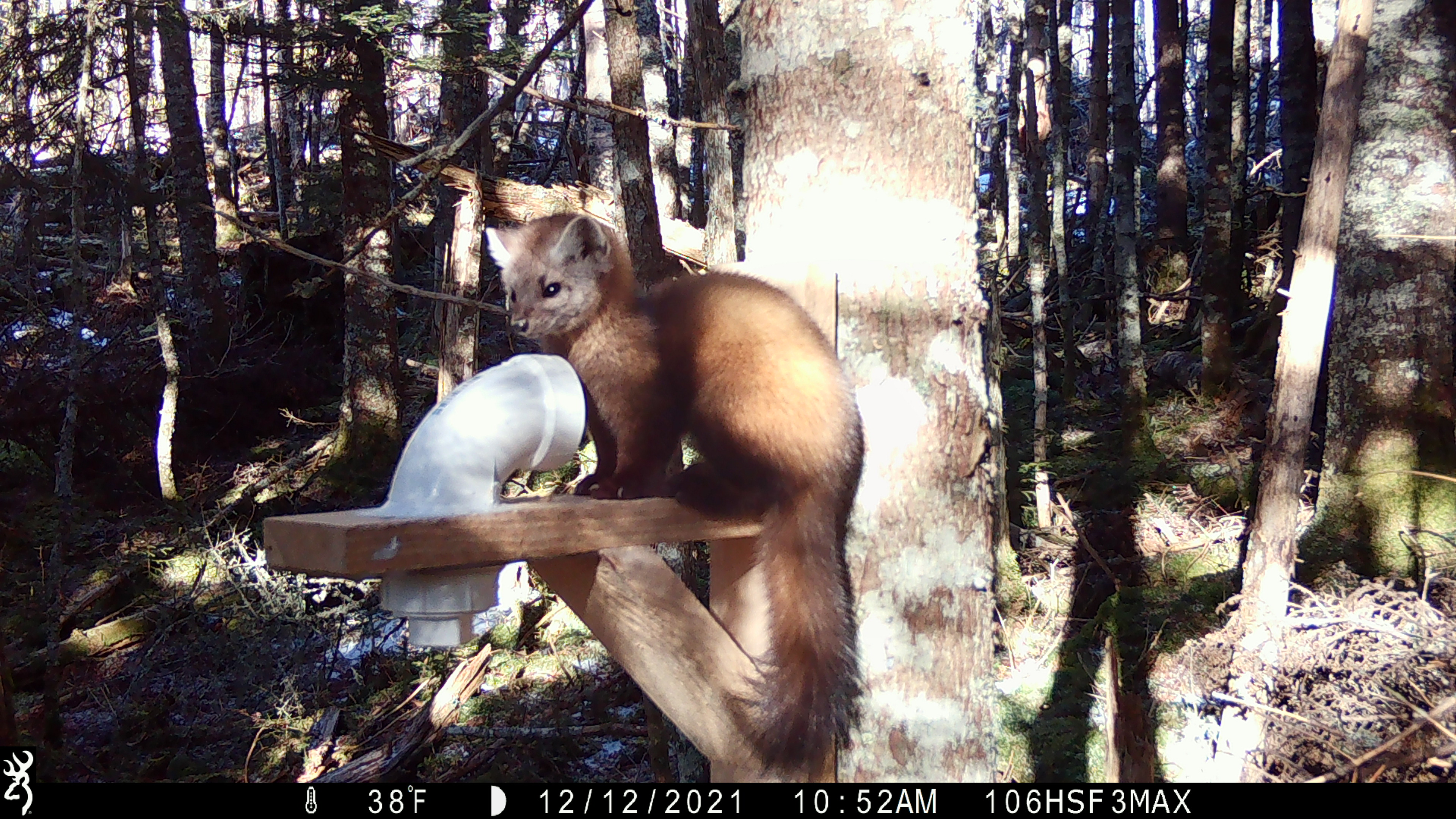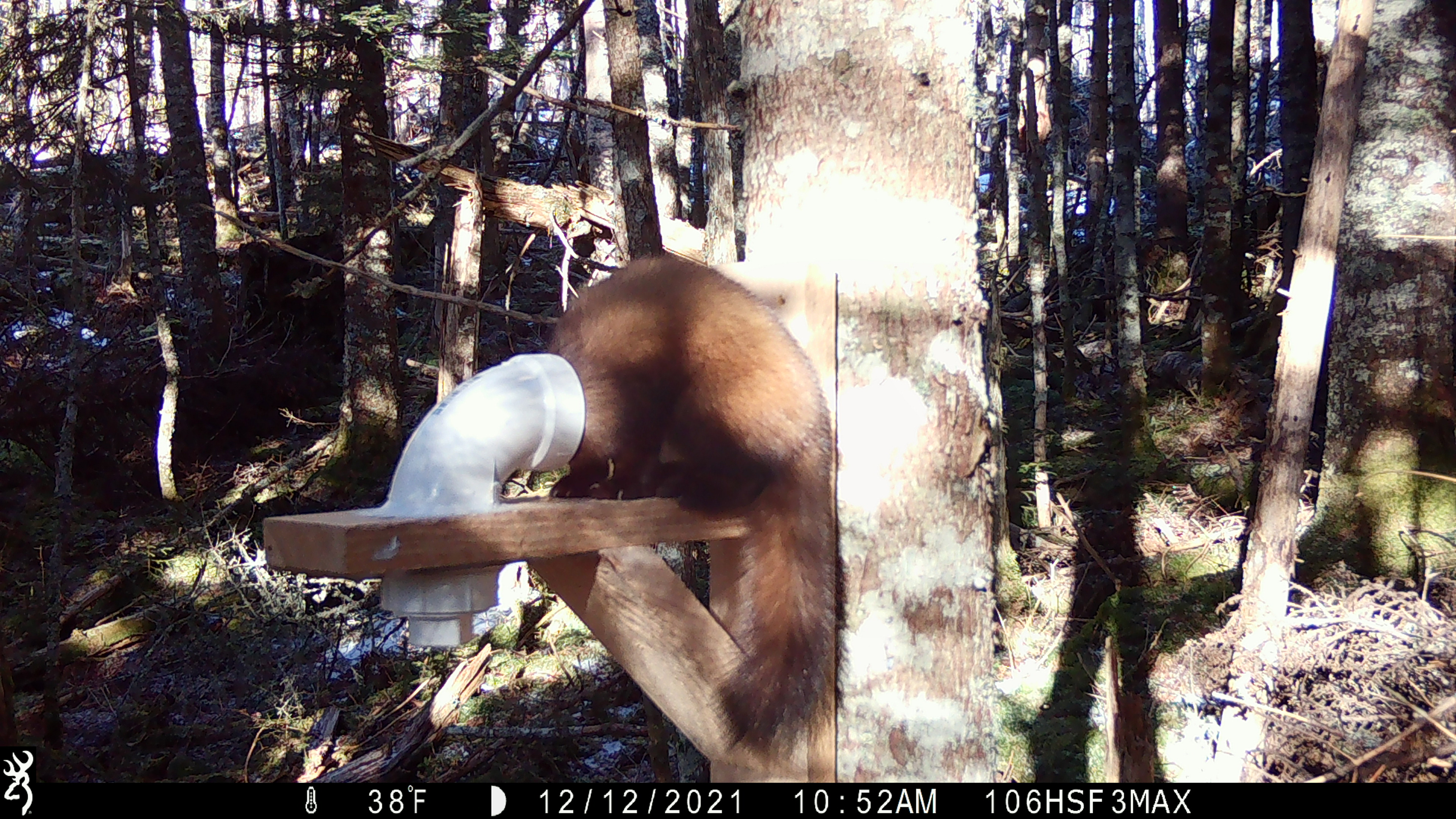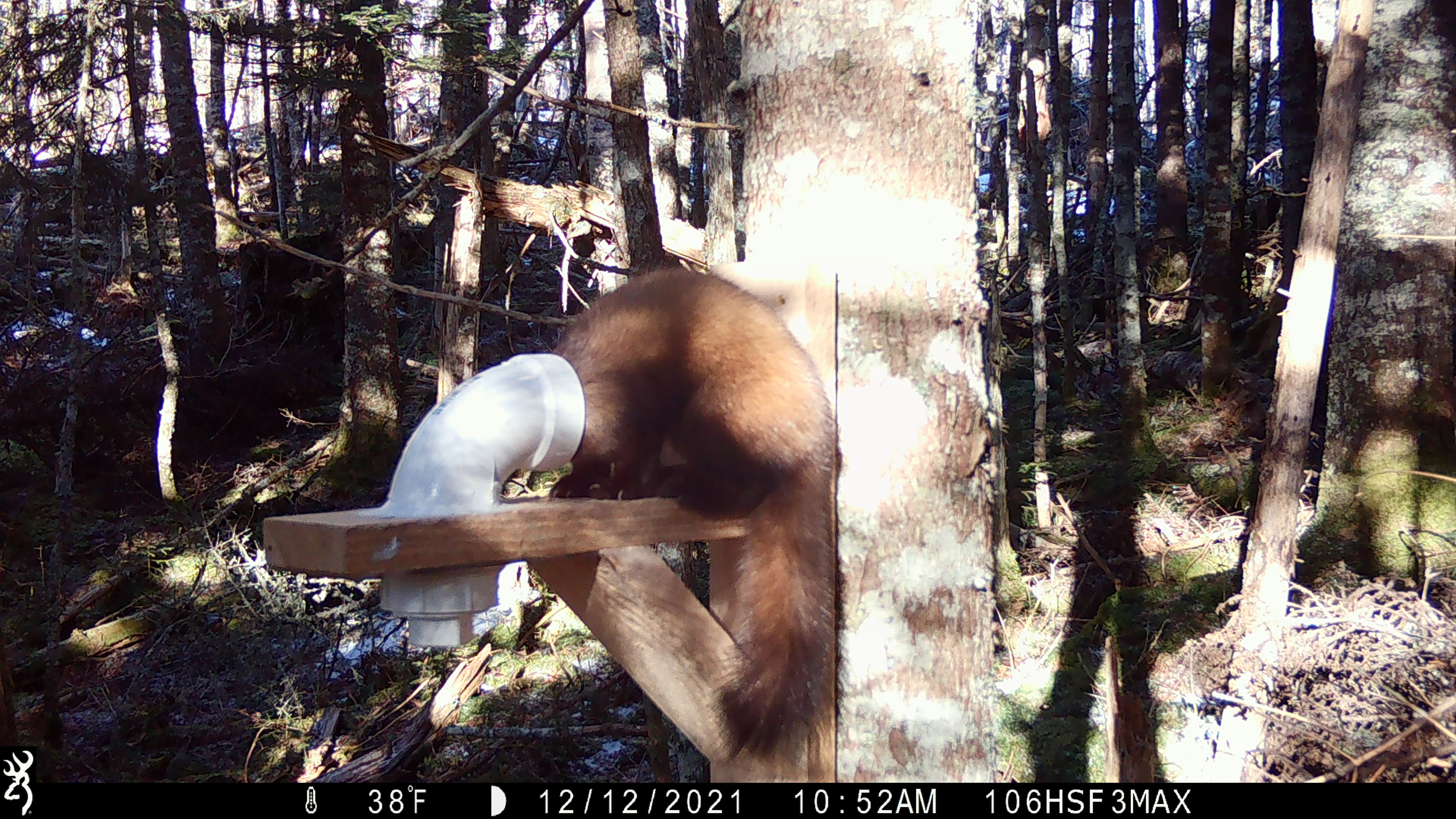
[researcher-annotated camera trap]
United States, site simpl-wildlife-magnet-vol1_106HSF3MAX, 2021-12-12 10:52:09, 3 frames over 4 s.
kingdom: Animalia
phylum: Chordata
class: Mammalia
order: Carnivora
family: Mustelidae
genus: Martes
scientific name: Martes americana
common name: american marten